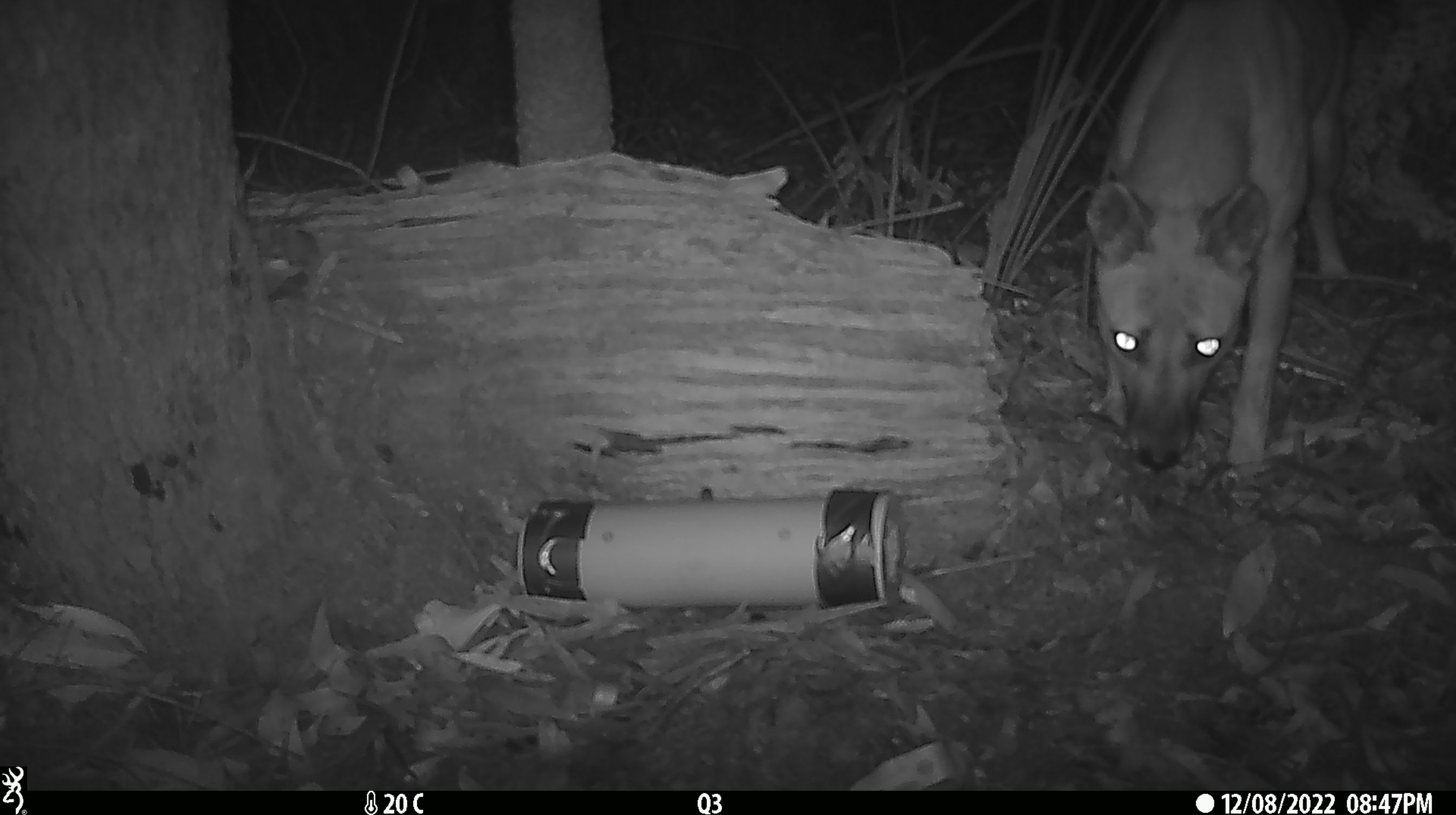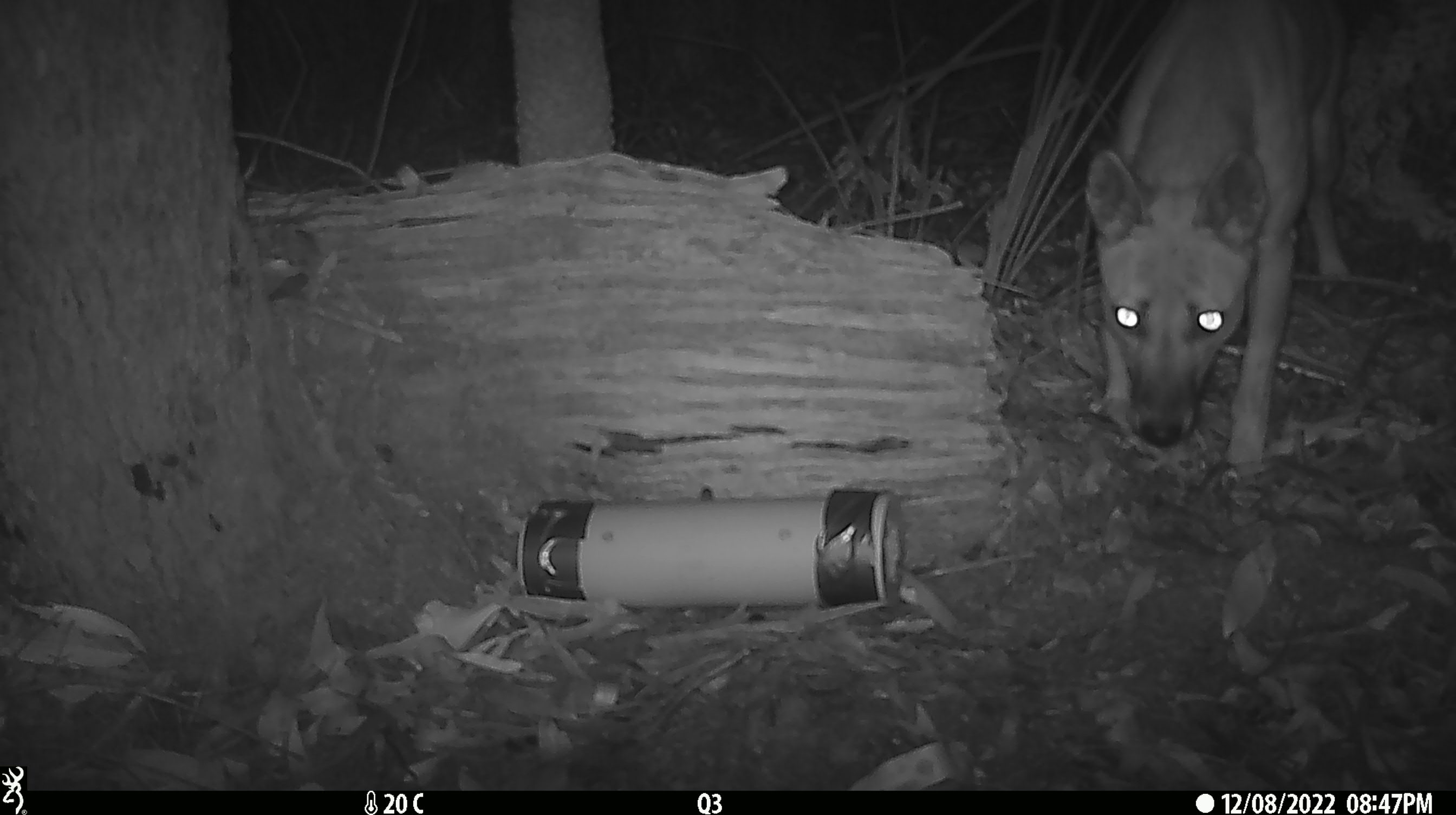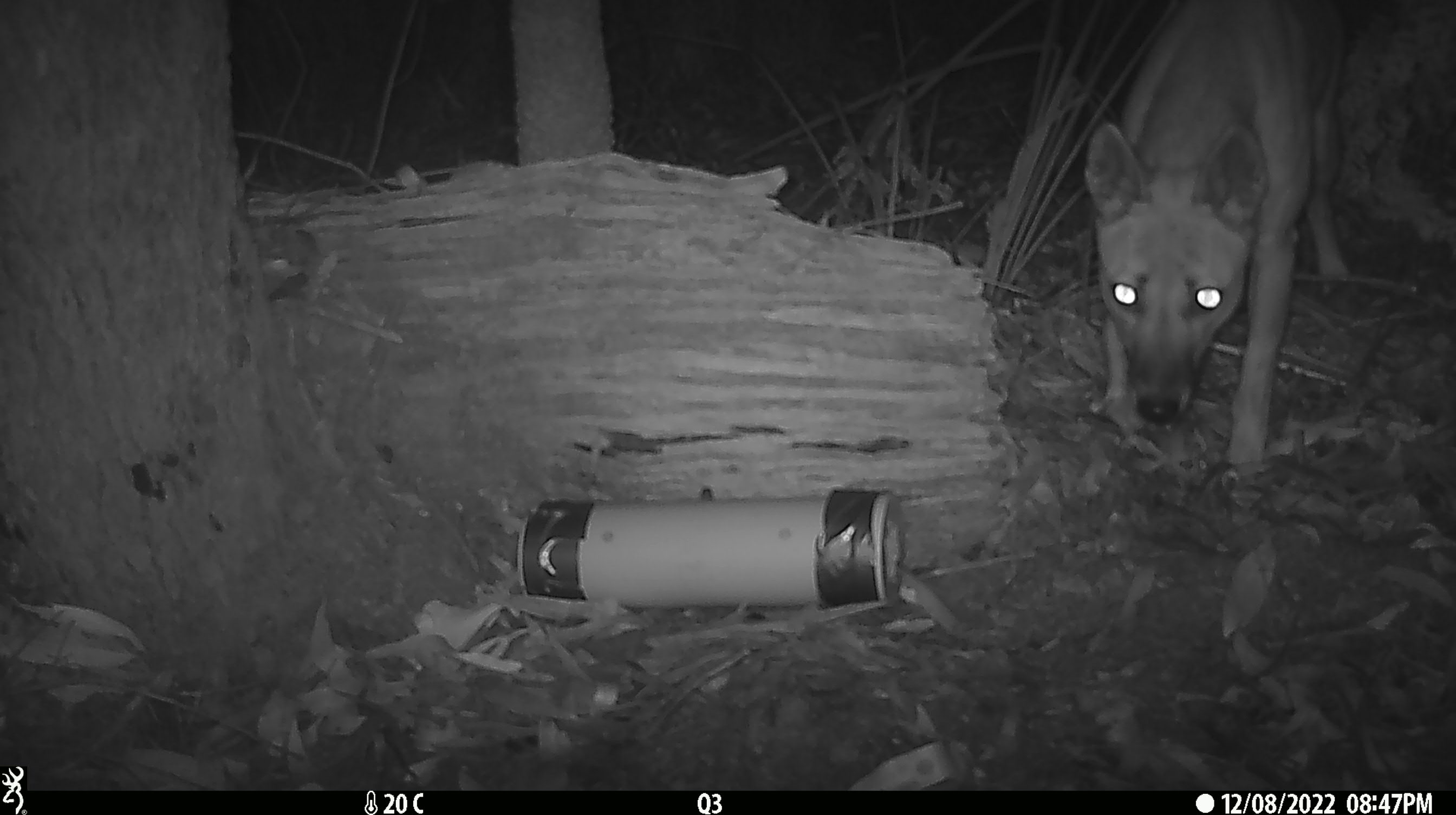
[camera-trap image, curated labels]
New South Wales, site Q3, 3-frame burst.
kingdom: Animalia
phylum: Chordata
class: Mammalia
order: Carnivora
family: Canidae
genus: Canis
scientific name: Canis familiaris dingo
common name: dingo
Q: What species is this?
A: Dingo (Canis familiaris dingo).